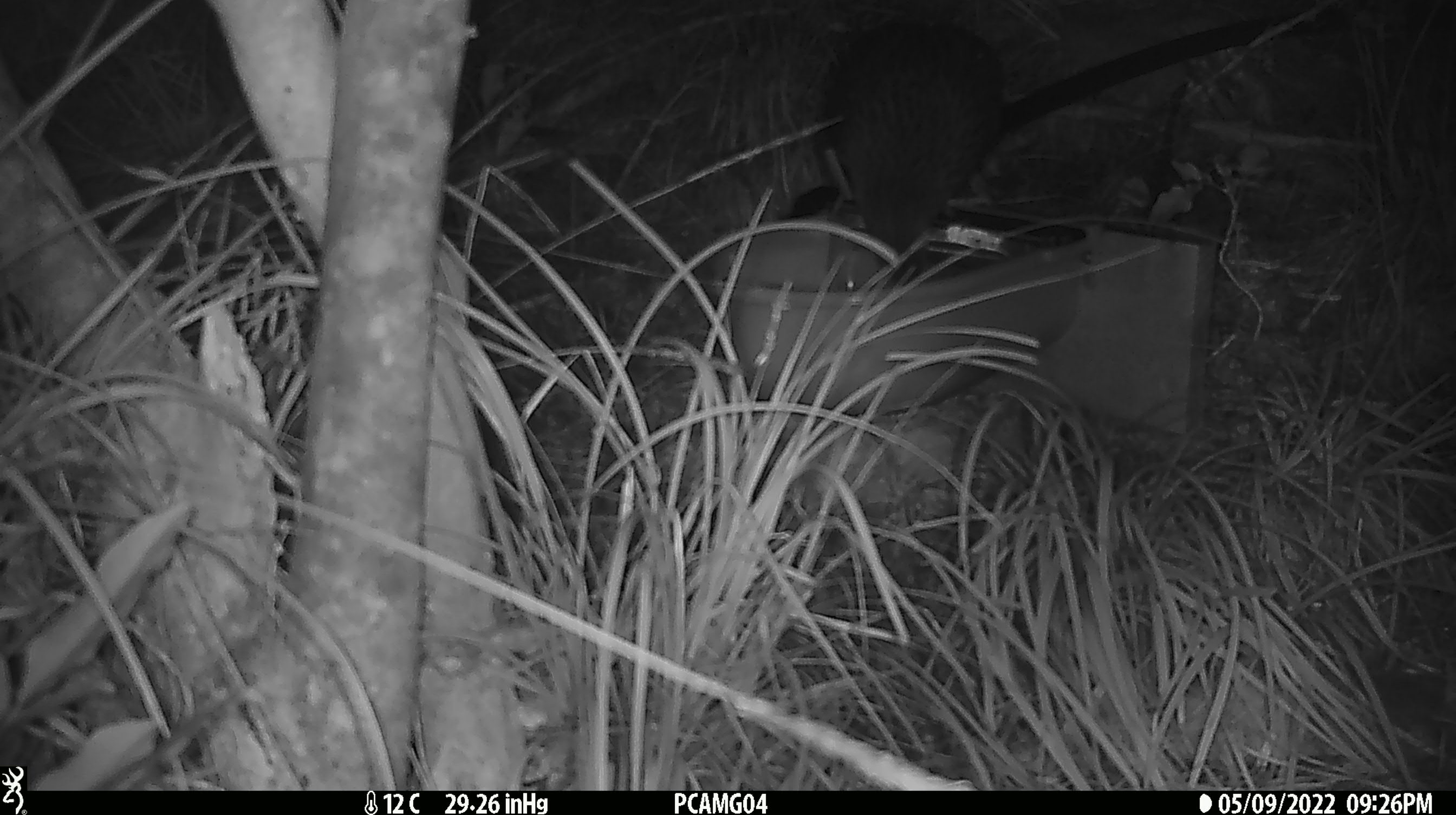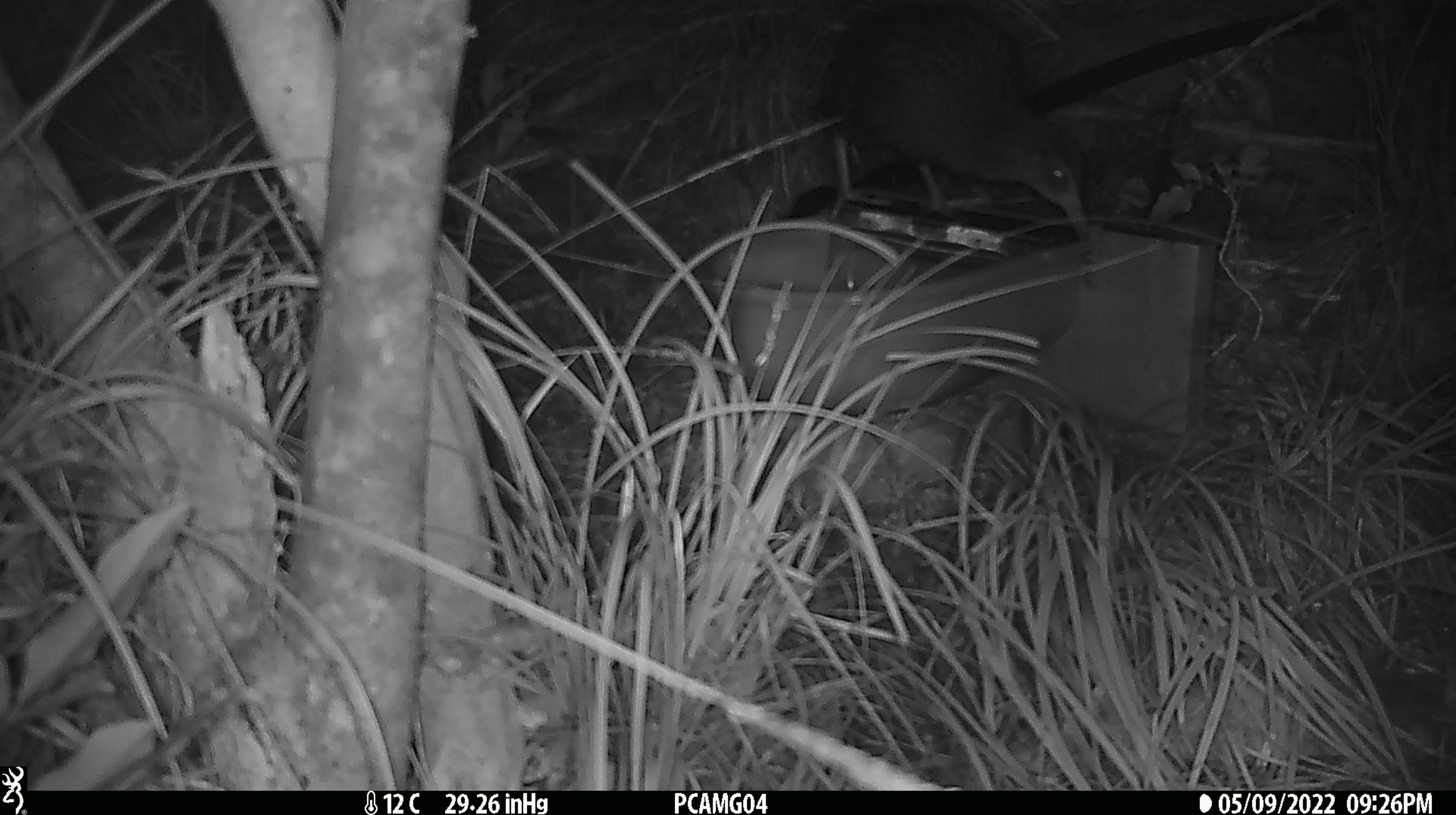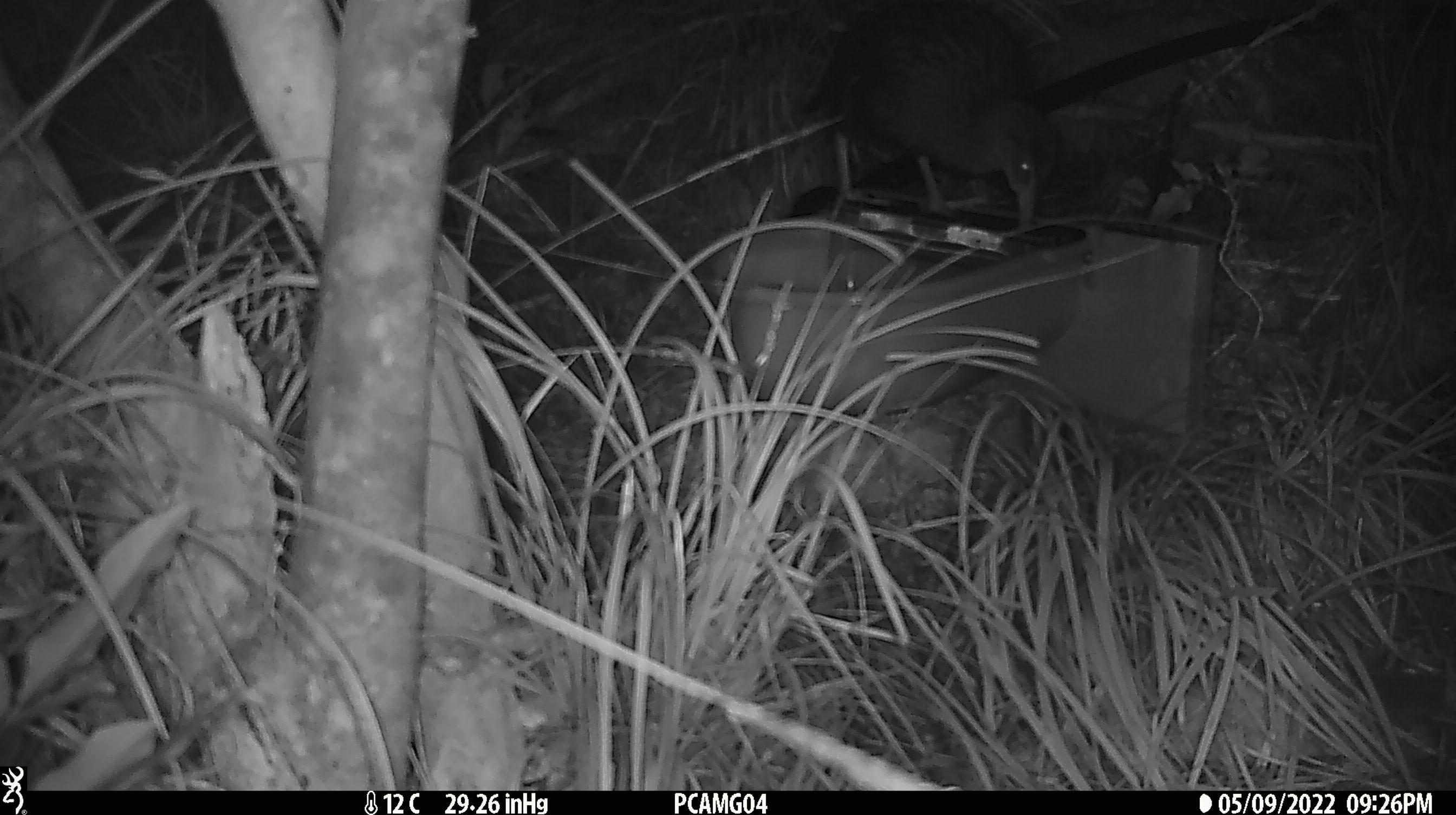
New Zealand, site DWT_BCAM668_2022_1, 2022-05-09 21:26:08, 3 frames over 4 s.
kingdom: Animalia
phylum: Chordata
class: Aves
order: Gruiformes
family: Rallidae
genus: Gallirallus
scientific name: Gallirallus australis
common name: weka